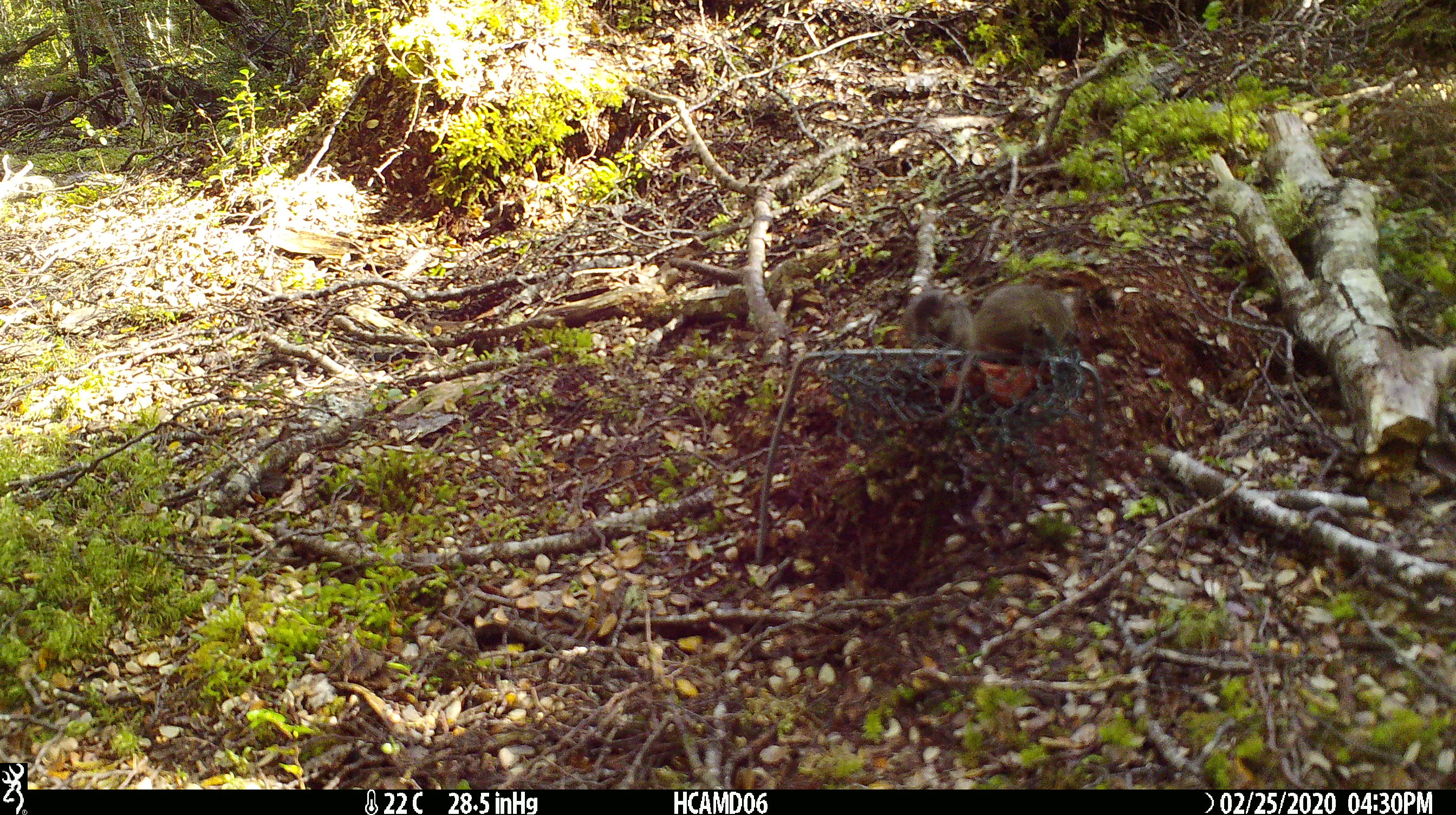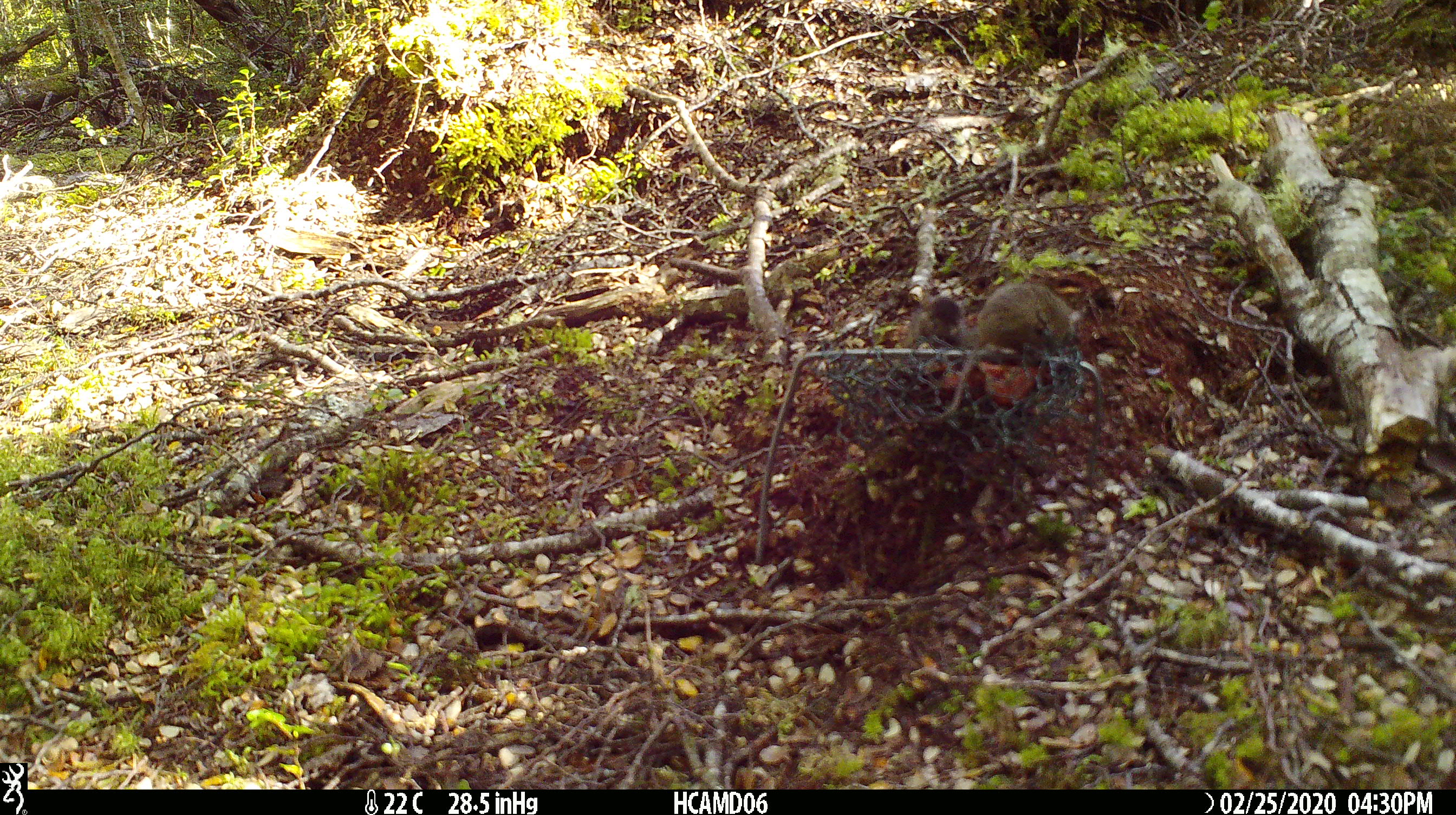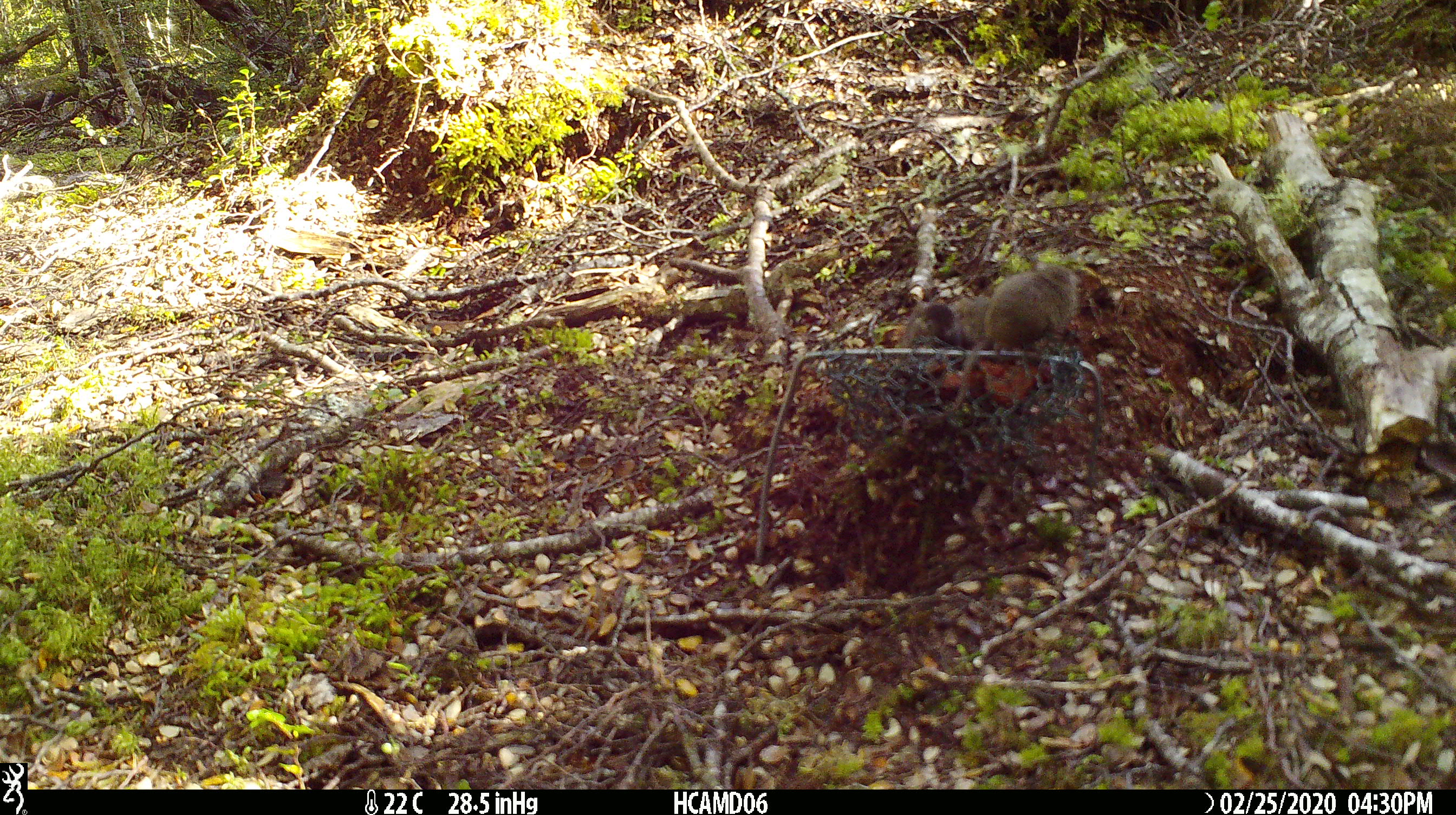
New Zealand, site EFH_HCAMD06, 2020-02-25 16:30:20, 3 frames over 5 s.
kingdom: Animalia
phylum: Chordata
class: Mammalia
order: Rodentia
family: Muridae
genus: Mus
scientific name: Mus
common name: mouse